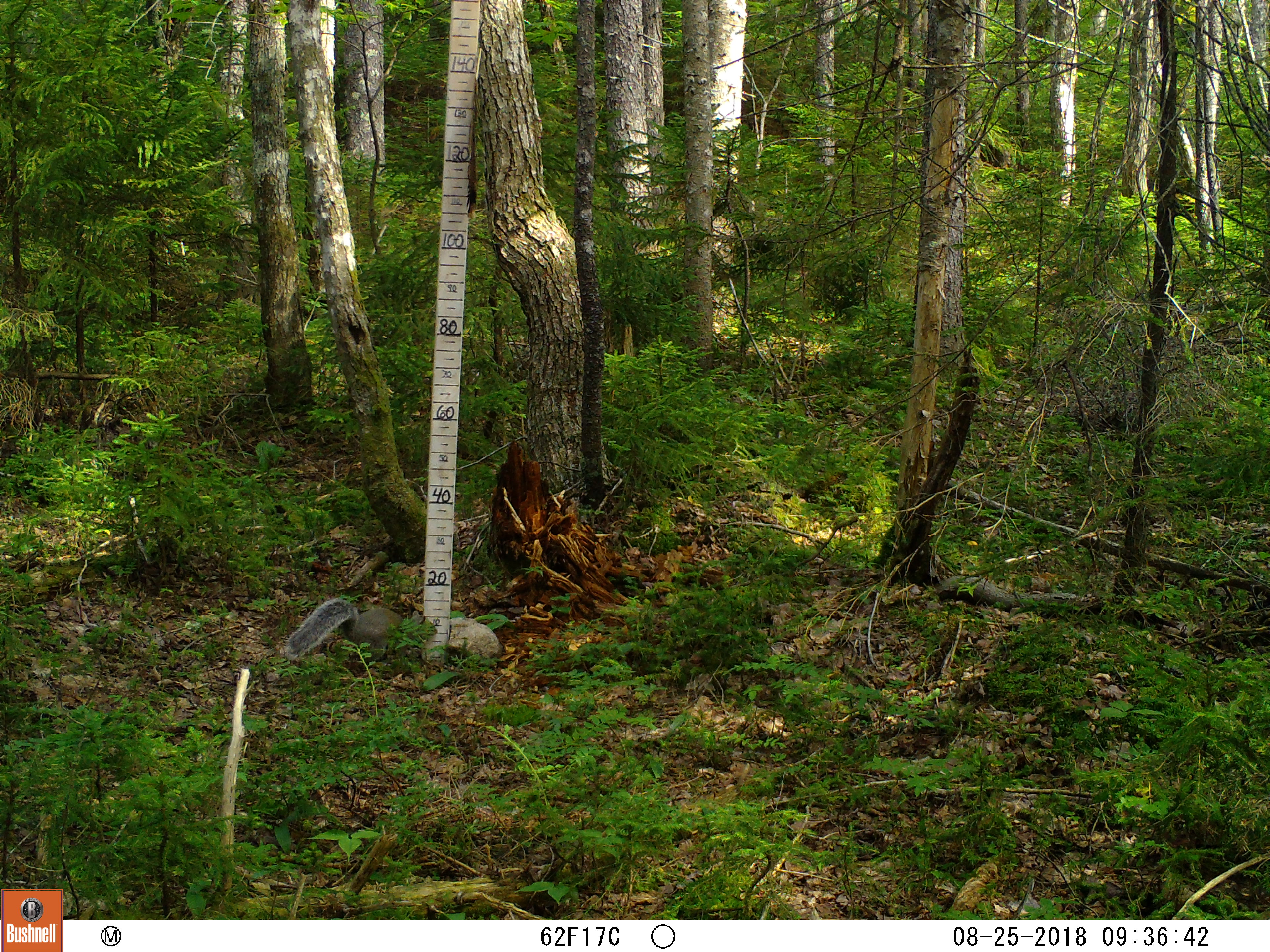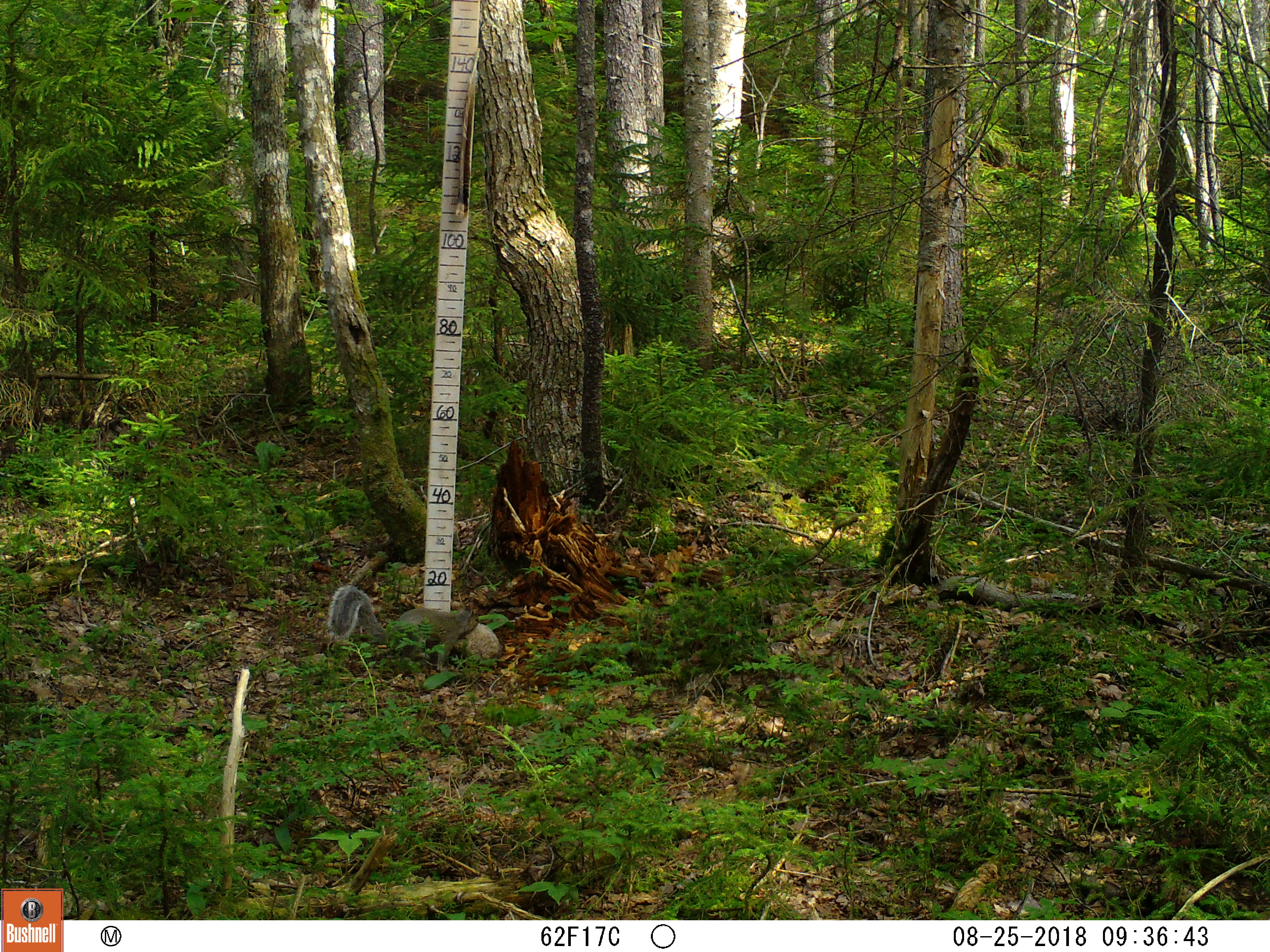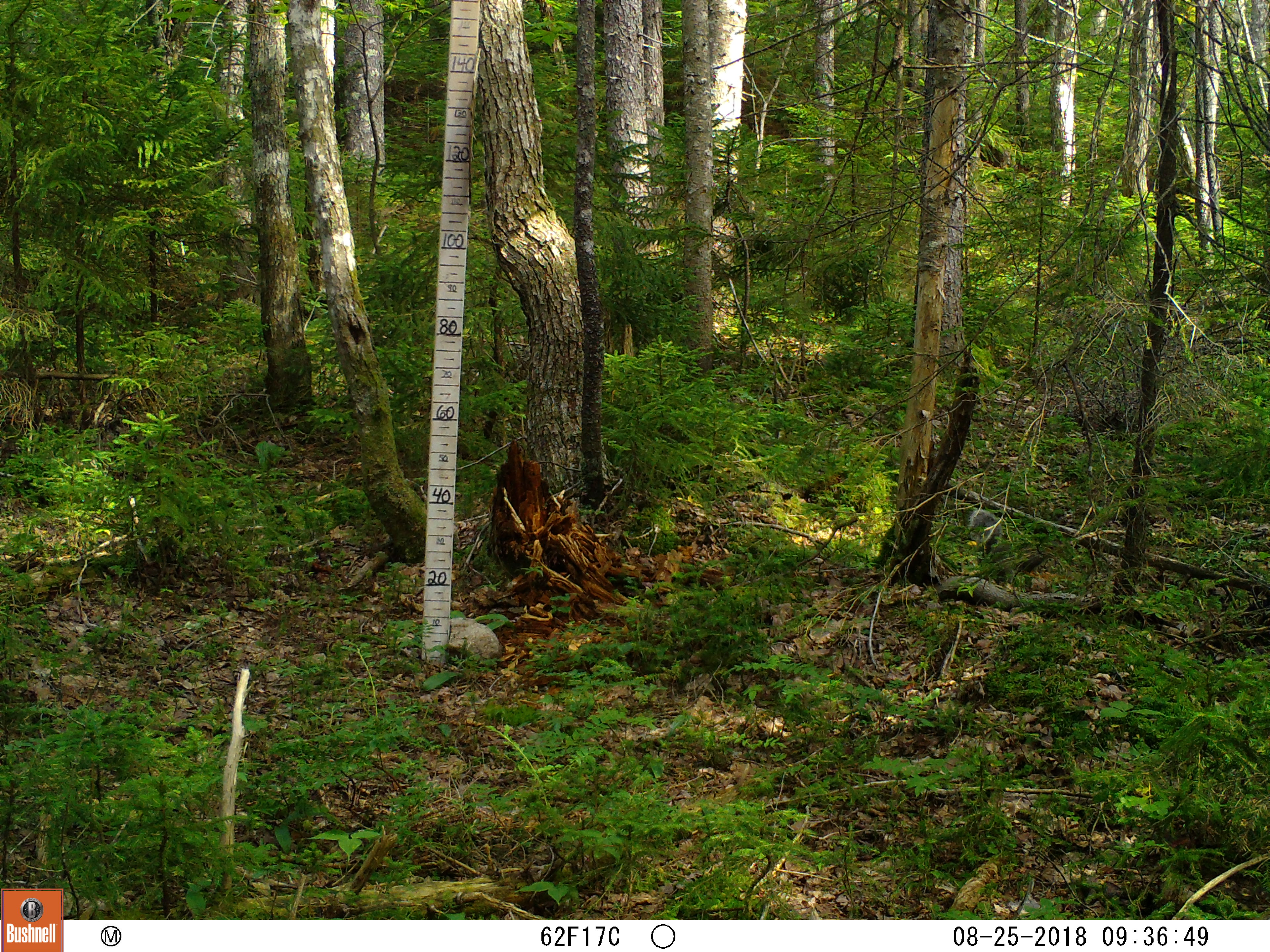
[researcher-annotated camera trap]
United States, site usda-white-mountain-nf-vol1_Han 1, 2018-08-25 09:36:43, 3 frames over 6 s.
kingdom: Animalia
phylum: Chordata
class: Mammalia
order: Rodentia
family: Sciuridae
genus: Sciurus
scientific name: Sciurus carolinensis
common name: gray squirrel